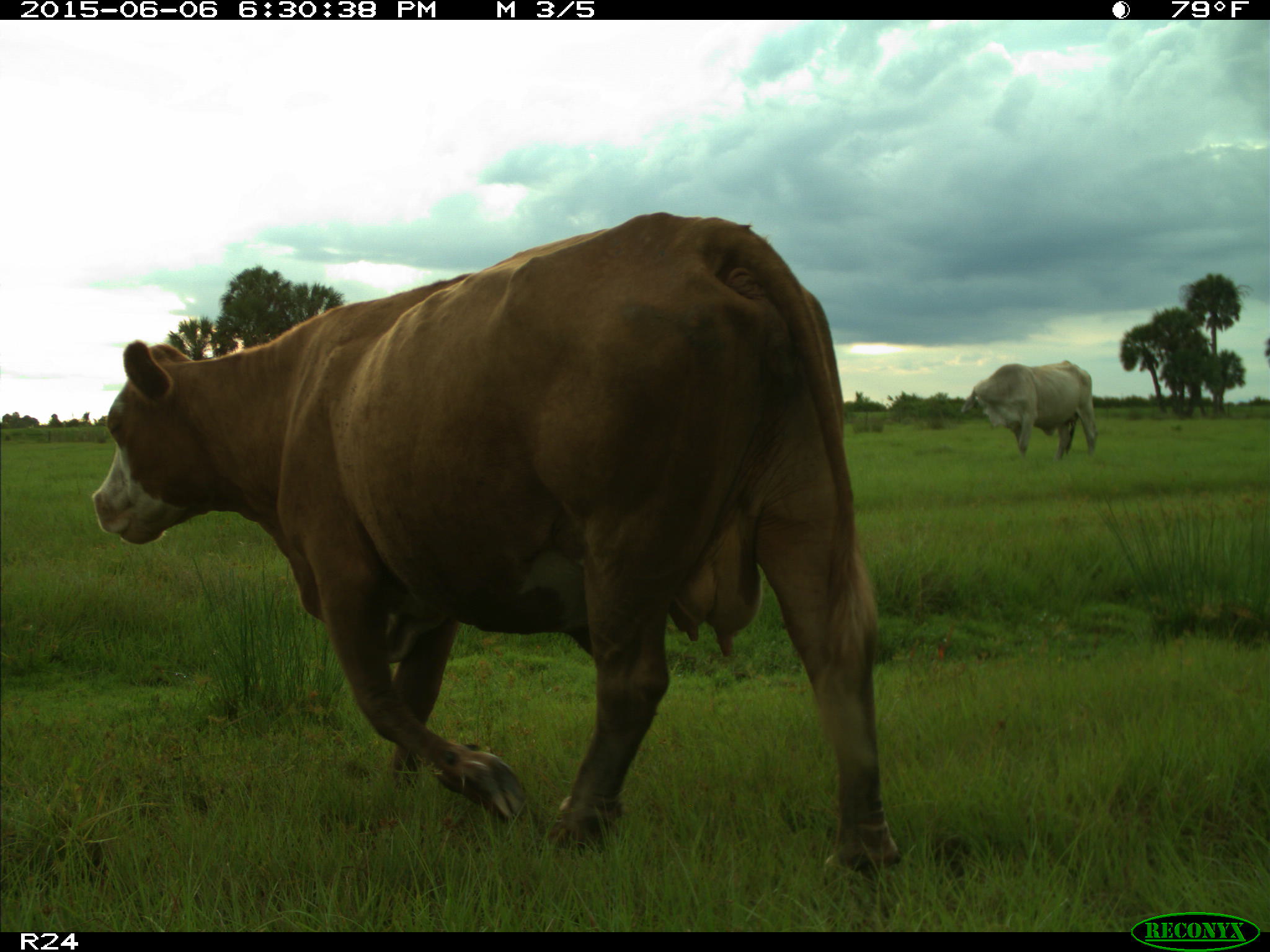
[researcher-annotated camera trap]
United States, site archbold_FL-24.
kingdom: Animalia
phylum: Chordata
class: Mammalia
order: Artiodactyla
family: Bovidae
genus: Bos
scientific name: Bos taurus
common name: domestic cow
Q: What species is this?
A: Bos taurus (domestic cow).